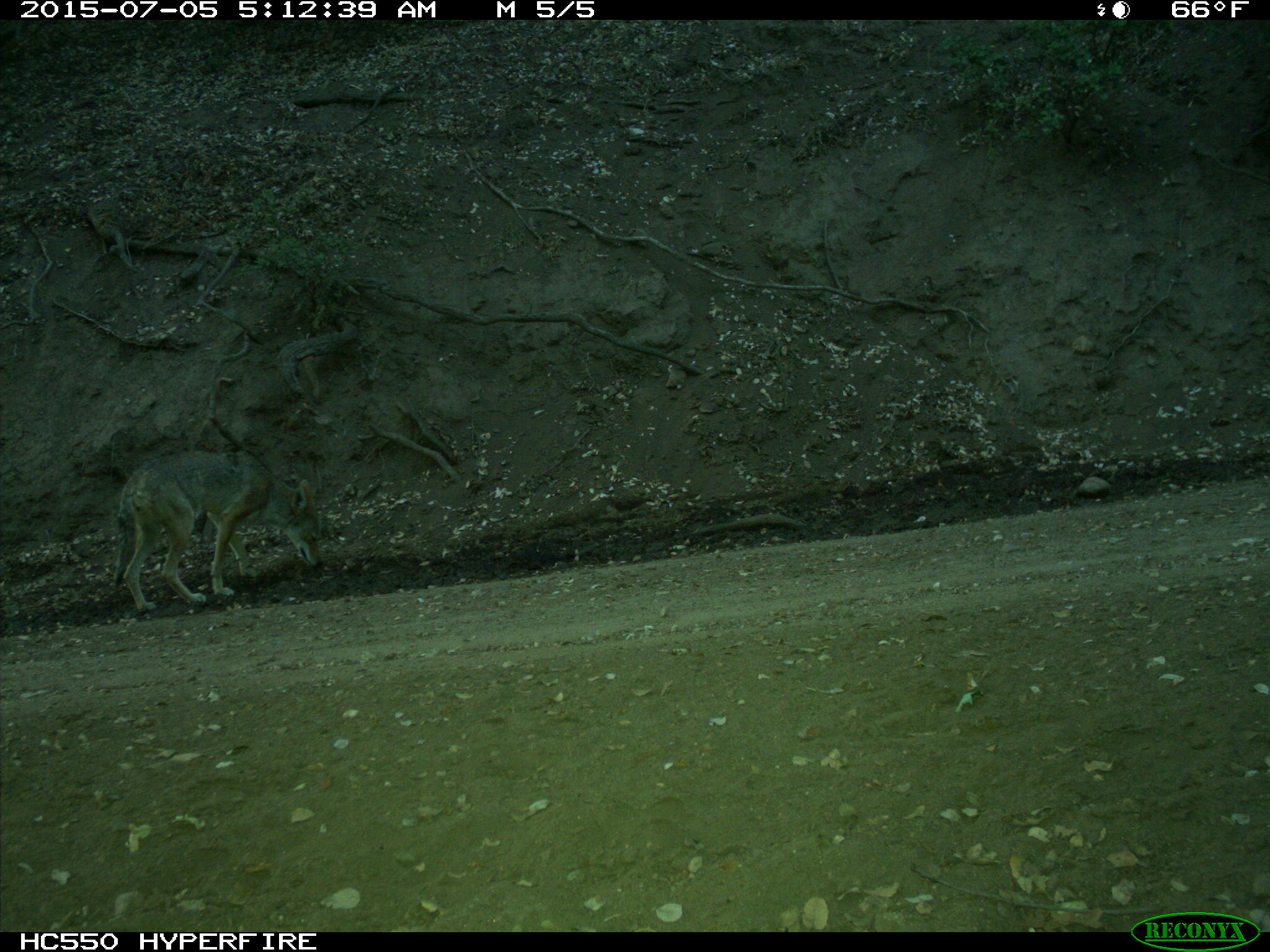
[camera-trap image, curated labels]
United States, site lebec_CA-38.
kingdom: Animalia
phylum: Chordata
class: Mammalia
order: Carnivora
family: Canidae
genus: Canis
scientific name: Canis latrans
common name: coyote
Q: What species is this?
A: Canis latrans (coyote).